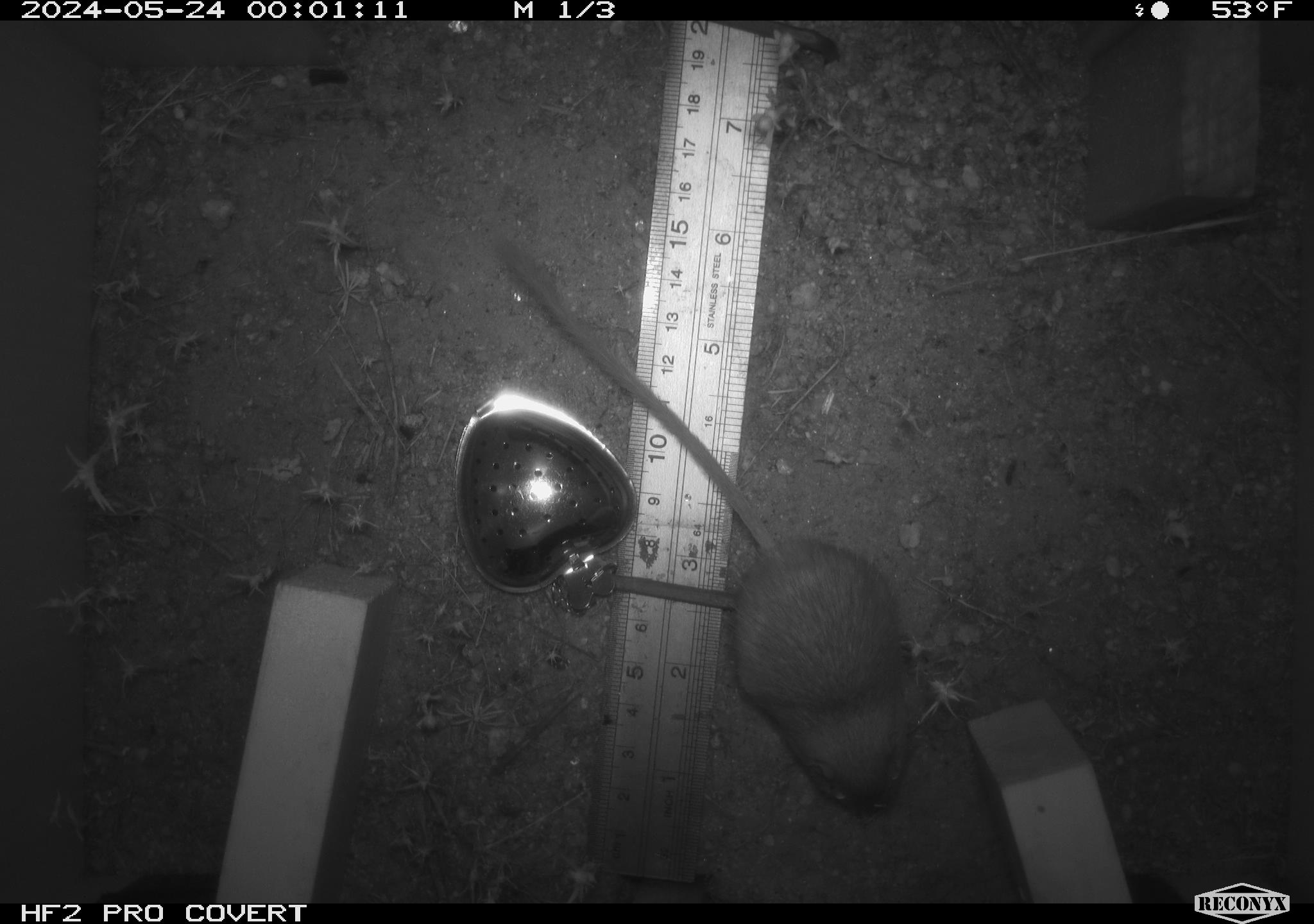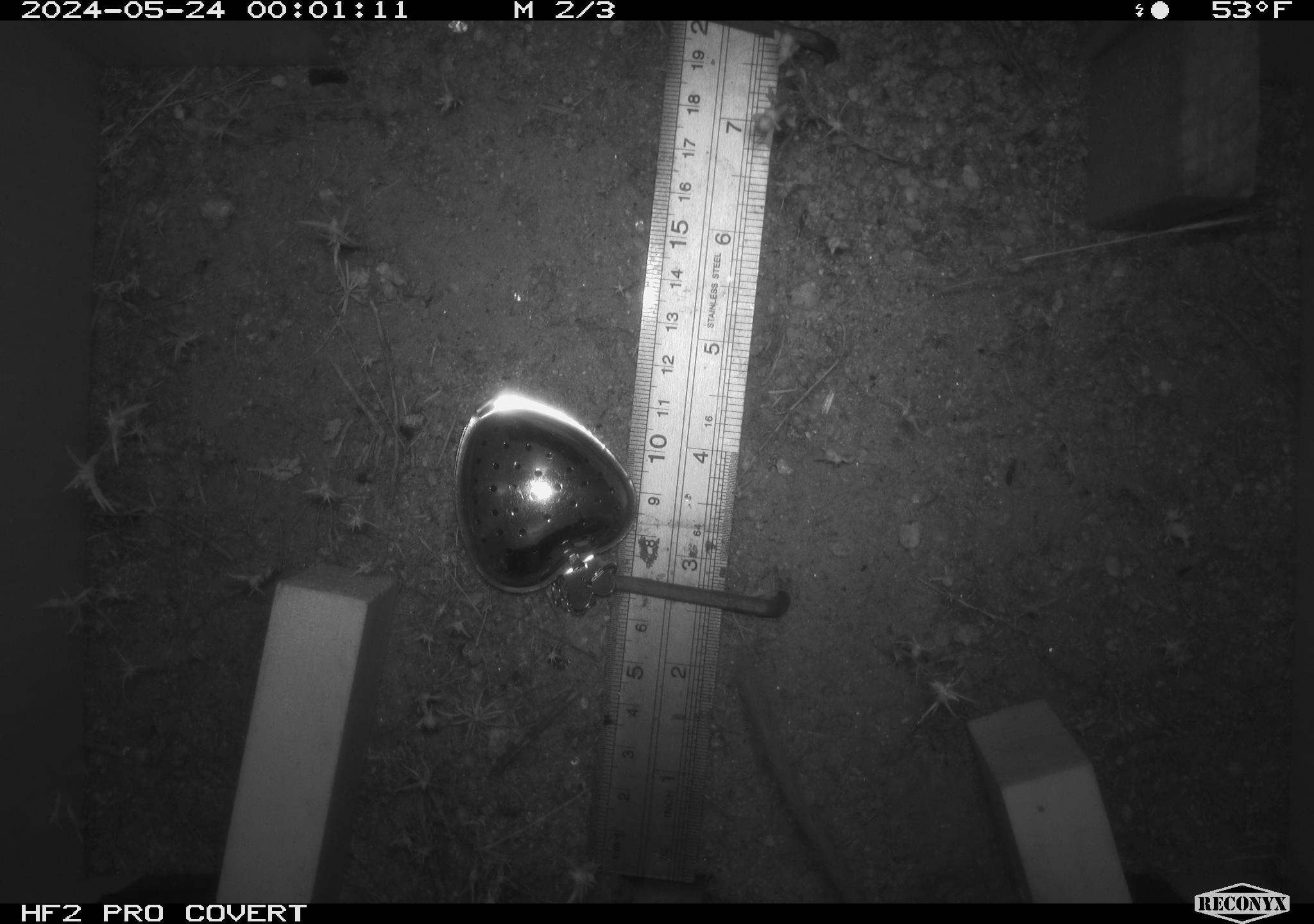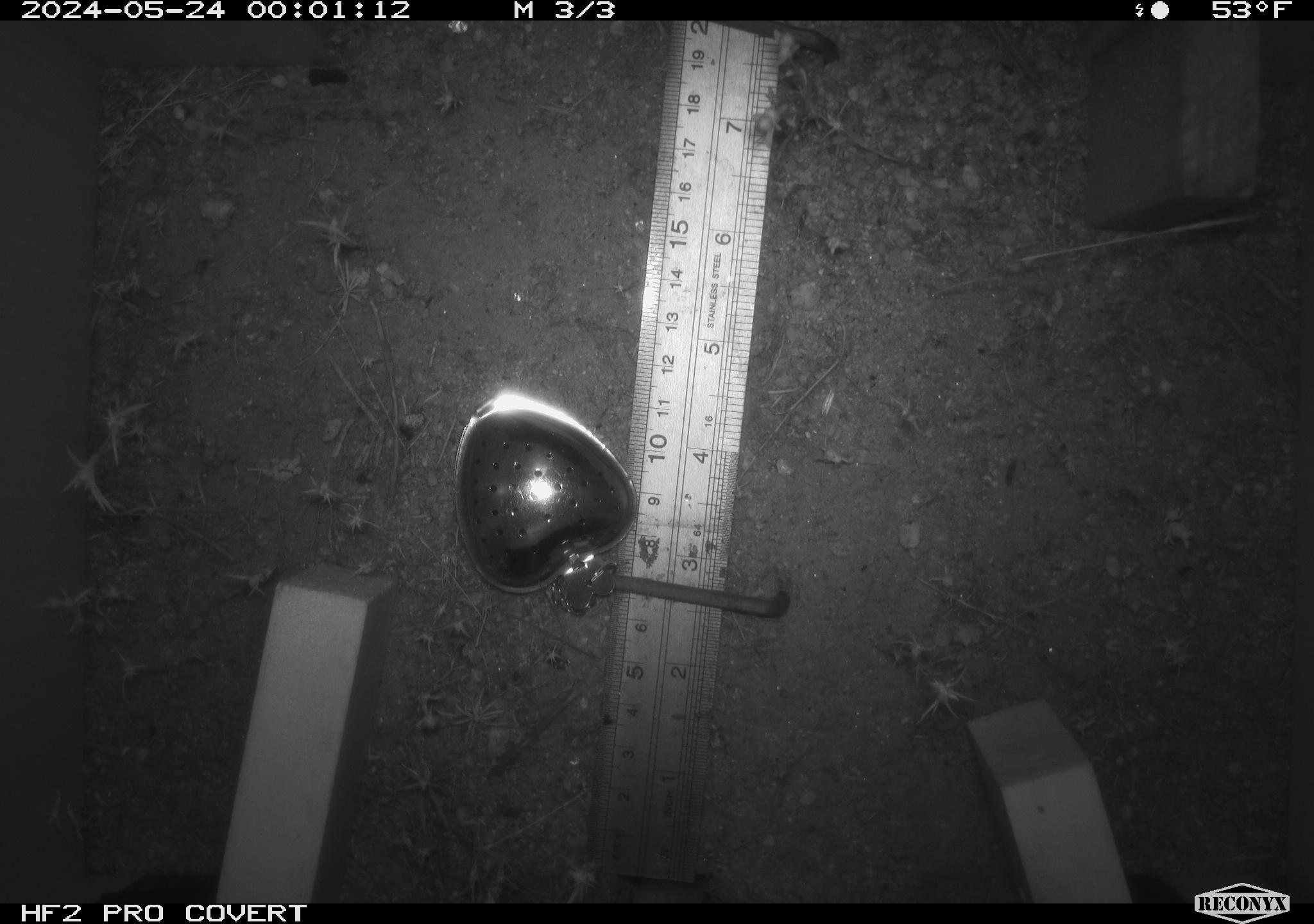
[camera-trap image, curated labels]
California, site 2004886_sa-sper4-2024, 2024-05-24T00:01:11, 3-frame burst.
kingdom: Animalia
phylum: Chordata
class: Mammalia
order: Rodentia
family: Heteromyidae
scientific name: Heteromyidae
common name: kangaroo rats and pocket mice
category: heteromyidae family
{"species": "heteromyidae family (kangaroo rats and pocket mice) (Heteromyidae)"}